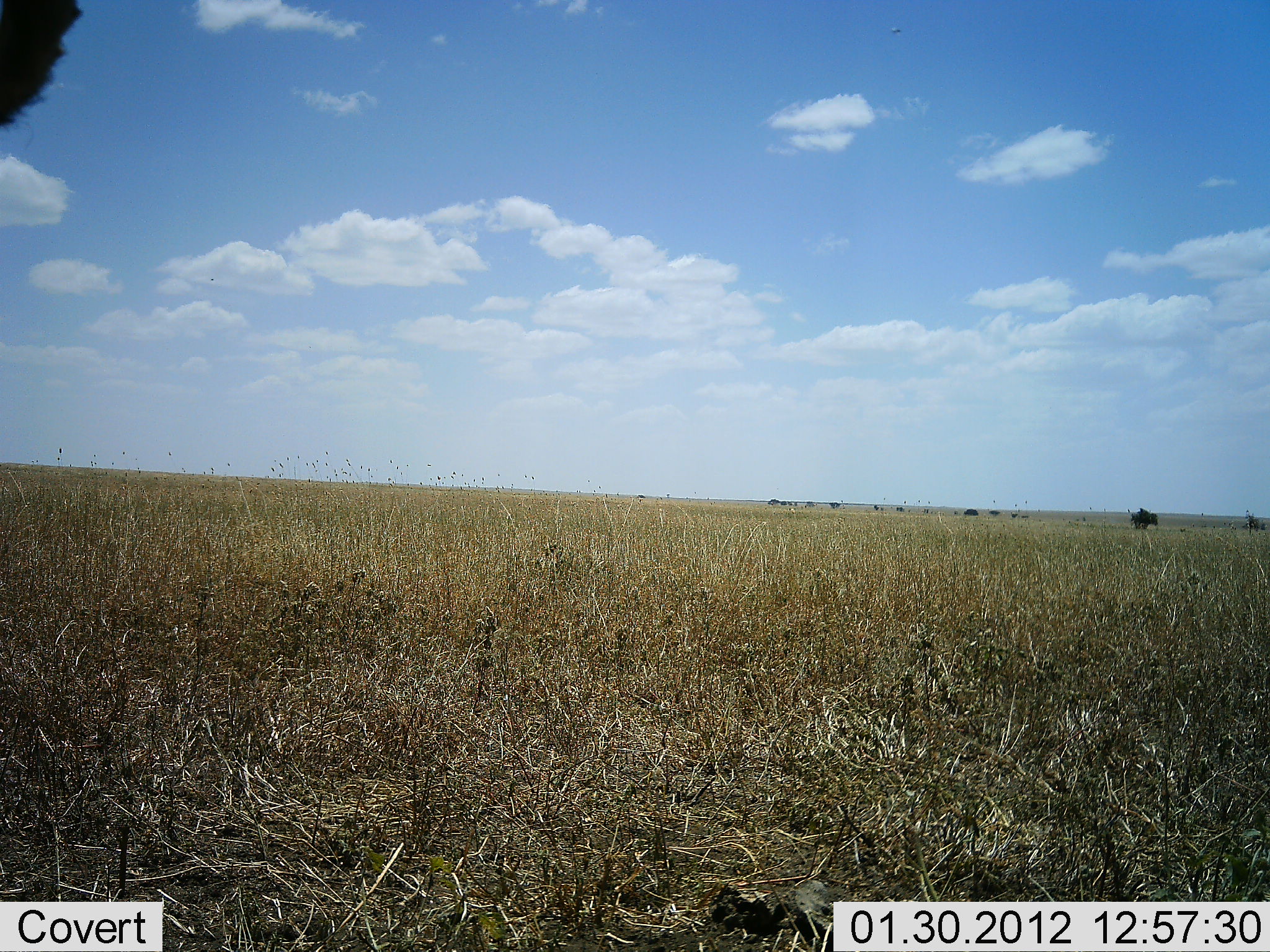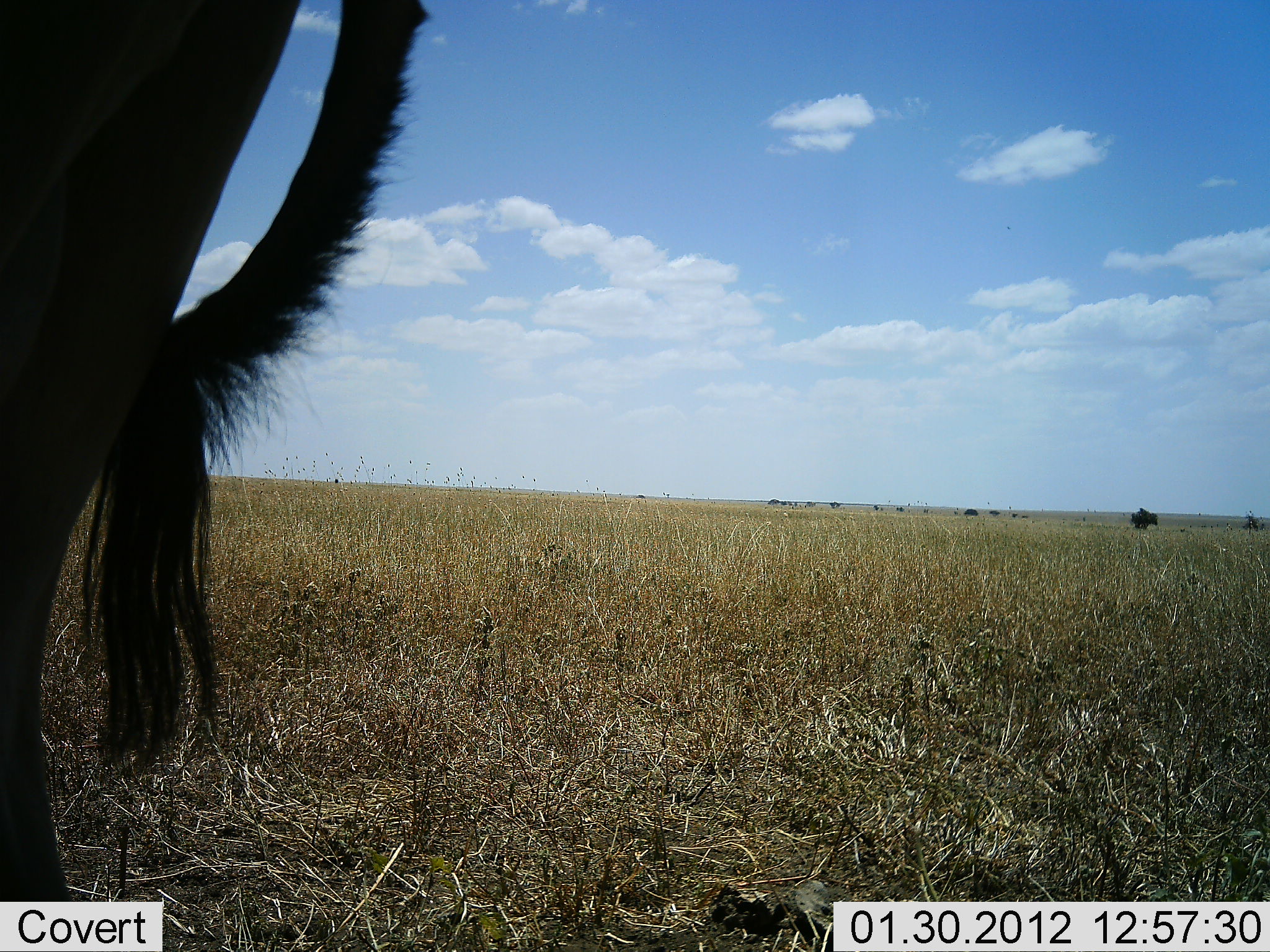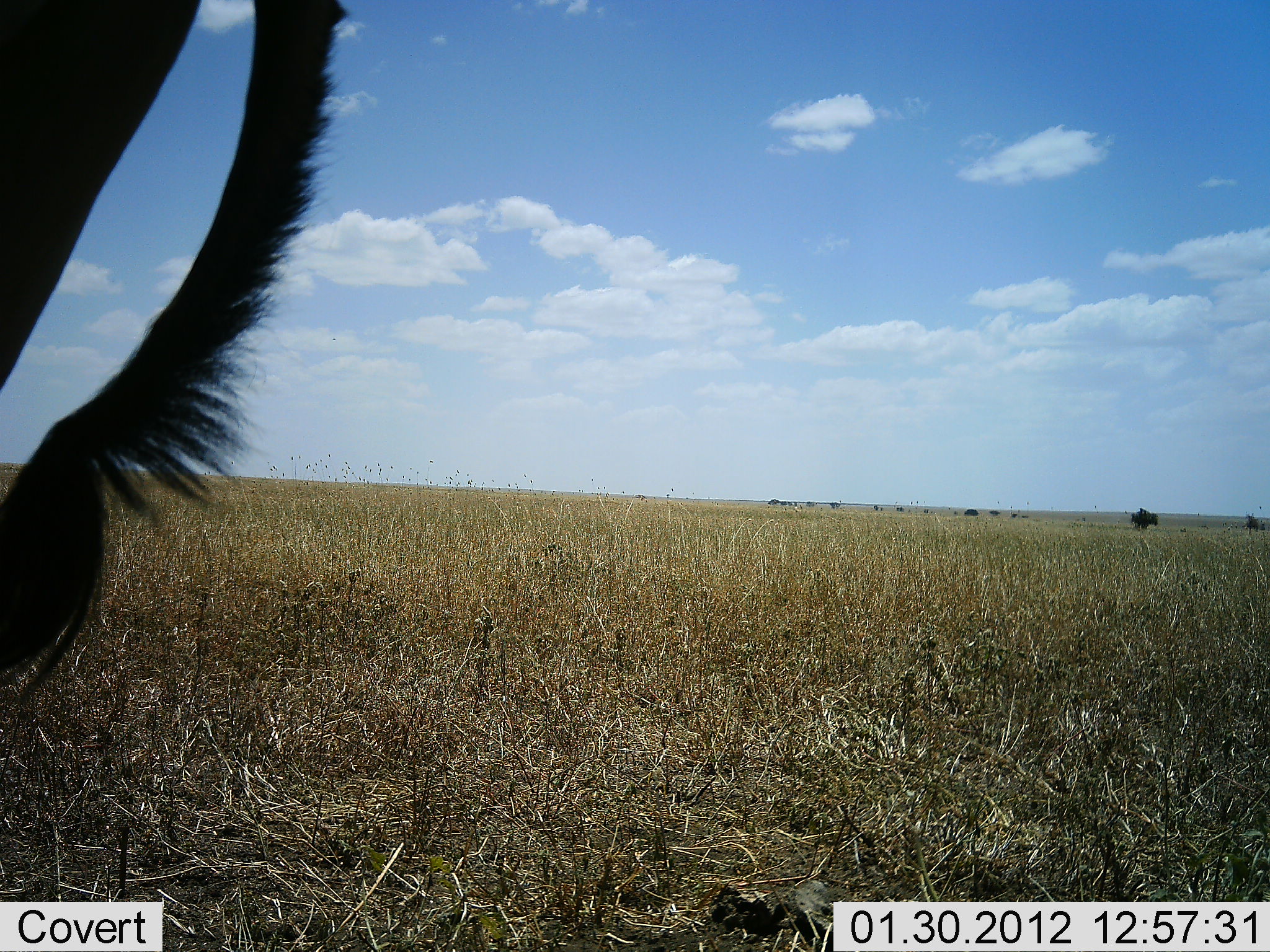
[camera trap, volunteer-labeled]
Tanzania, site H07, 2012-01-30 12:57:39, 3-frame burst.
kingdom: Animalia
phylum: Chordata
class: Mammalia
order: Artiodactyla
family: Bovidae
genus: Connochaetes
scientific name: Connochaetes taurinus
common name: blue wildebeest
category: wildebeest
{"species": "wildebeest (blue wildebeest) (Connochaetes taurinus)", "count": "1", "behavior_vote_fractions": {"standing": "86%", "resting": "0%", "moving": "14%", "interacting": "0%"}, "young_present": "0%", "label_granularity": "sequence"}